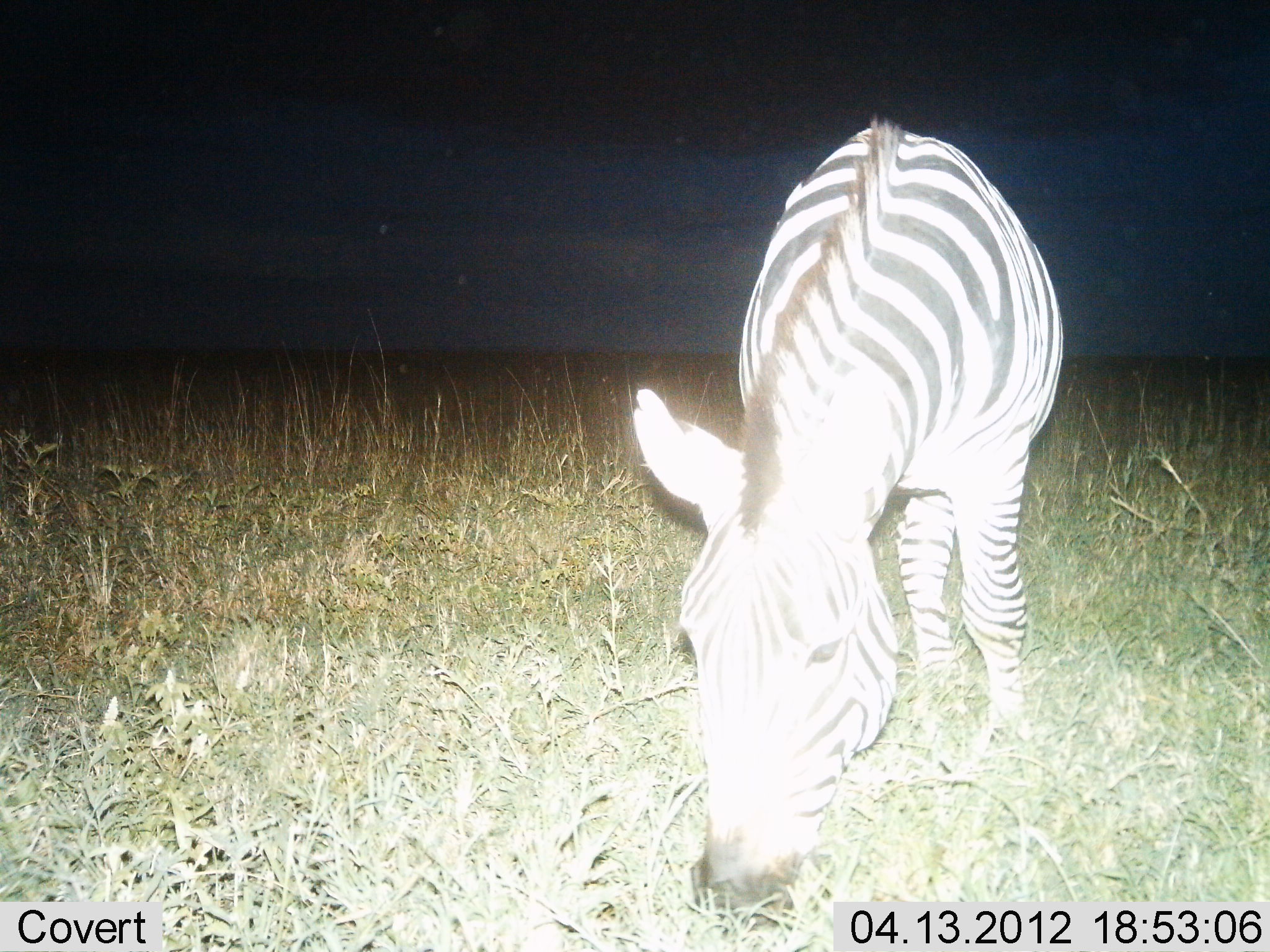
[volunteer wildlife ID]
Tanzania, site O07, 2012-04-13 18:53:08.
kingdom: Animalia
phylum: Chordata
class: Mammalia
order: Perissodactyla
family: Equidae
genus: Equus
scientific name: Equus quagga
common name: plains zebra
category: zebra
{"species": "zebra (plains zebra) (Equus quagga)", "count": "1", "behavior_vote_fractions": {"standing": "36%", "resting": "0%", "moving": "0%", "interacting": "0%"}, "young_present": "0%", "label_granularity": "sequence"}